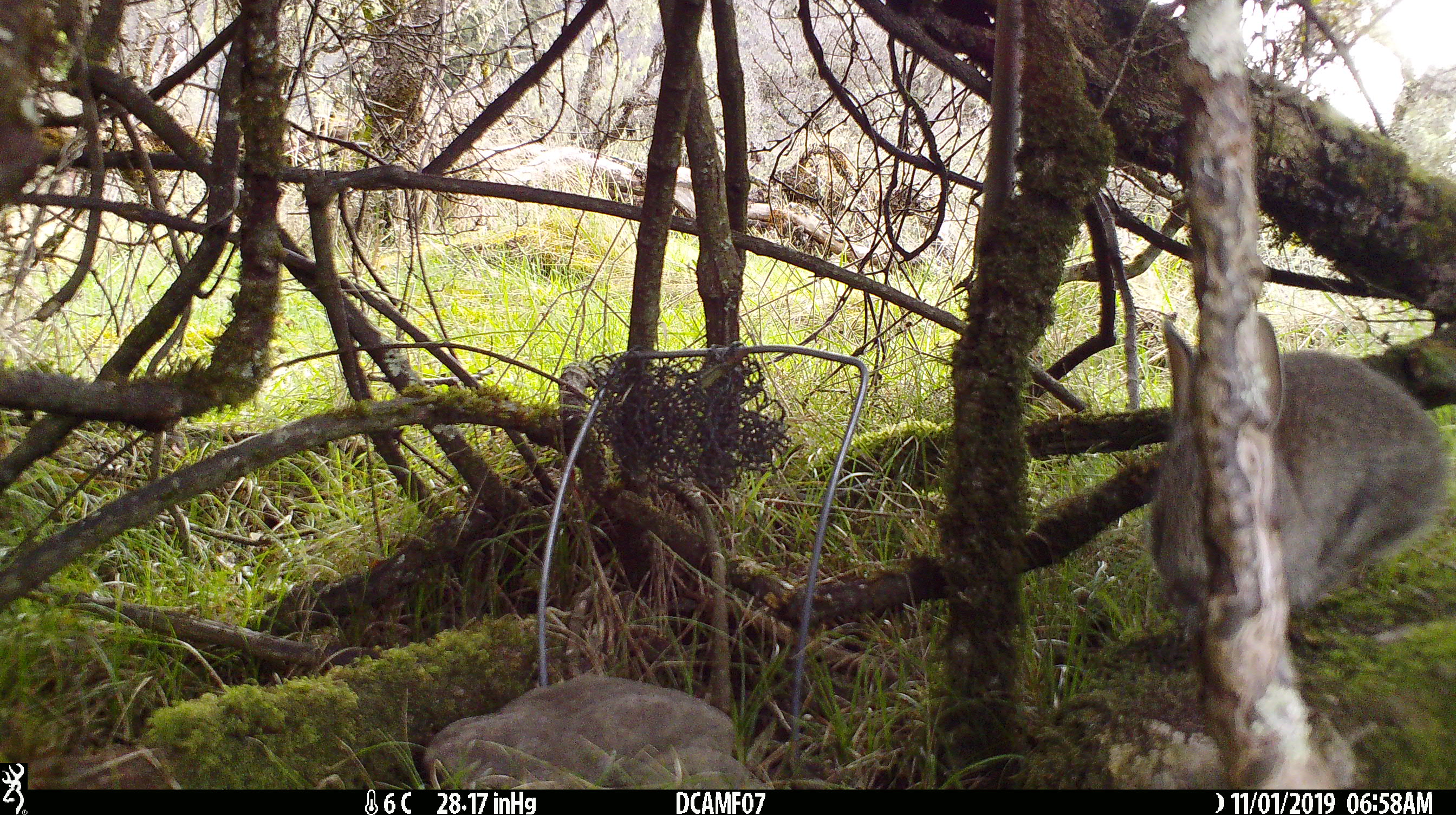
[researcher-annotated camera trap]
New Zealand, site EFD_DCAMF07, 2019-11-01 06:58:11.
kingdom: Animalia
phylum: Chordata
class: Mammalia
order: Lagomorpha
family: Leporidae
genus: Oryctolagus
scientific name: Oryctolagus cuniculus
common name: european rabbit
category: rabbit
Rabbit (european rabbit) (Oryctolagus cuniculus).